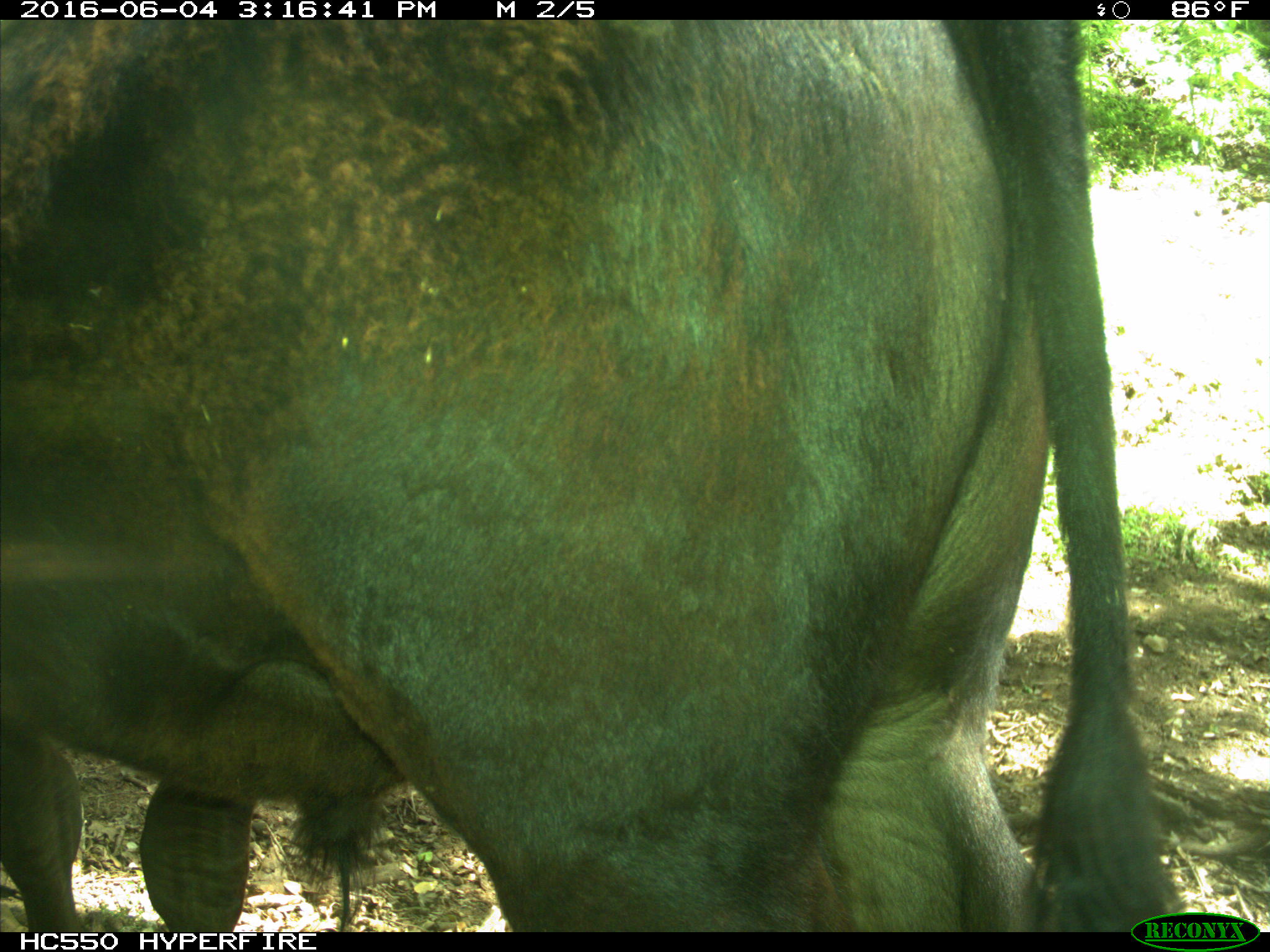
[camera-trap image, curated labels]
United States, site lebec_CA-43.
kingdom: Animalia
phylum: Chordata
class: Mammalia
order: Artiodactyla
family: Bovidae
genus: Bos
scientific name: Bos taurus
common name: domestic cow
Bos taurus (domestic cow).